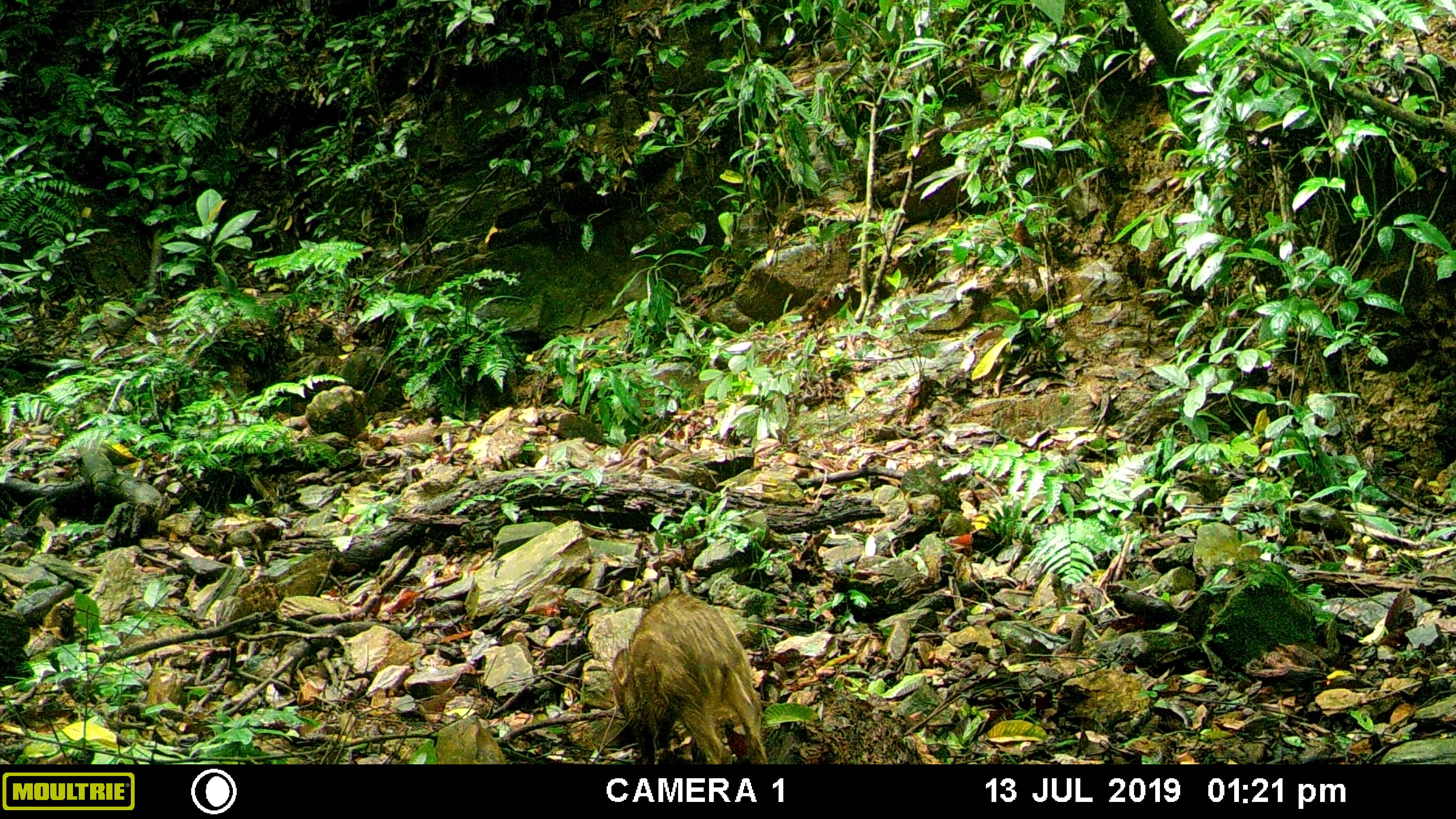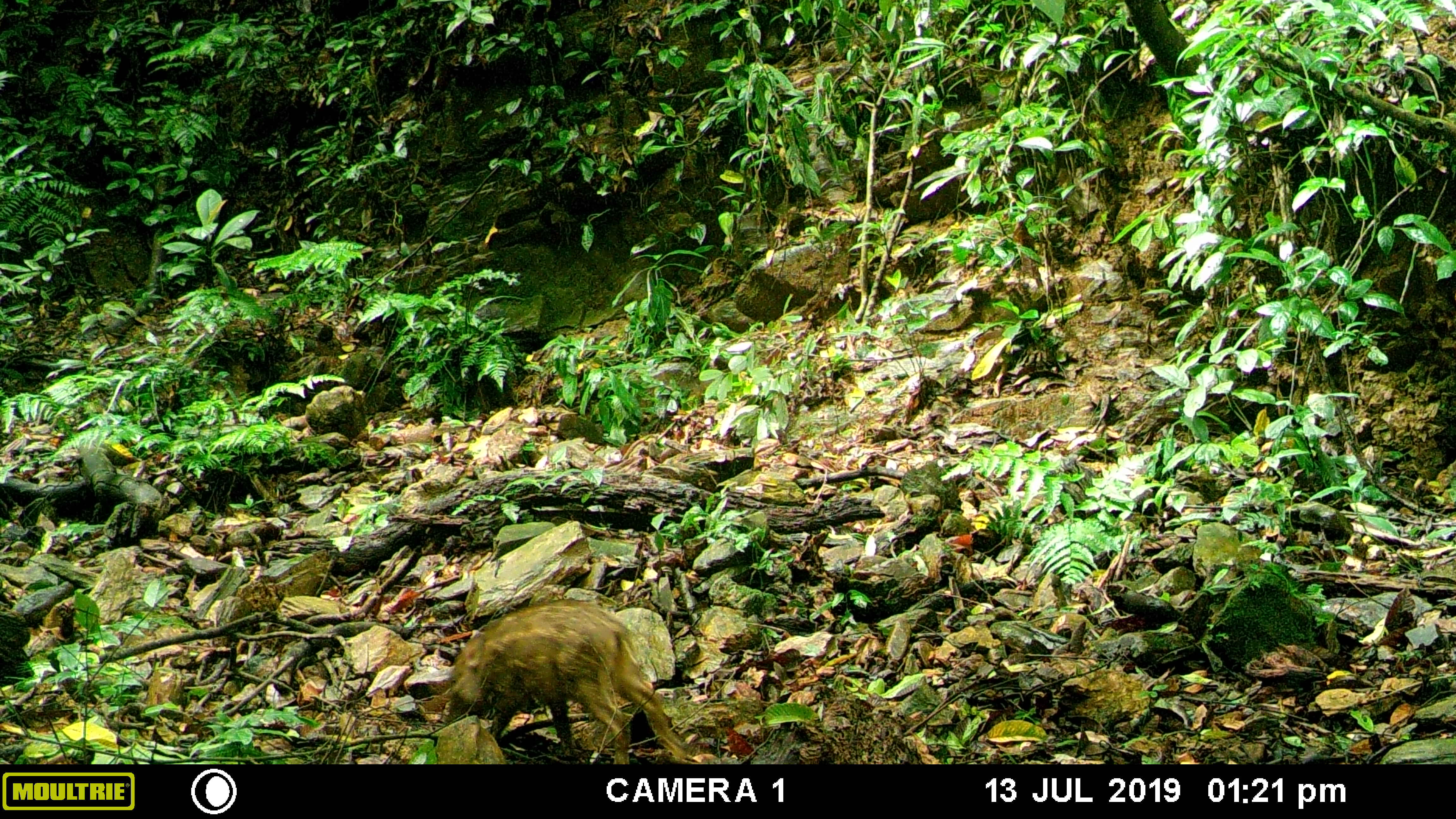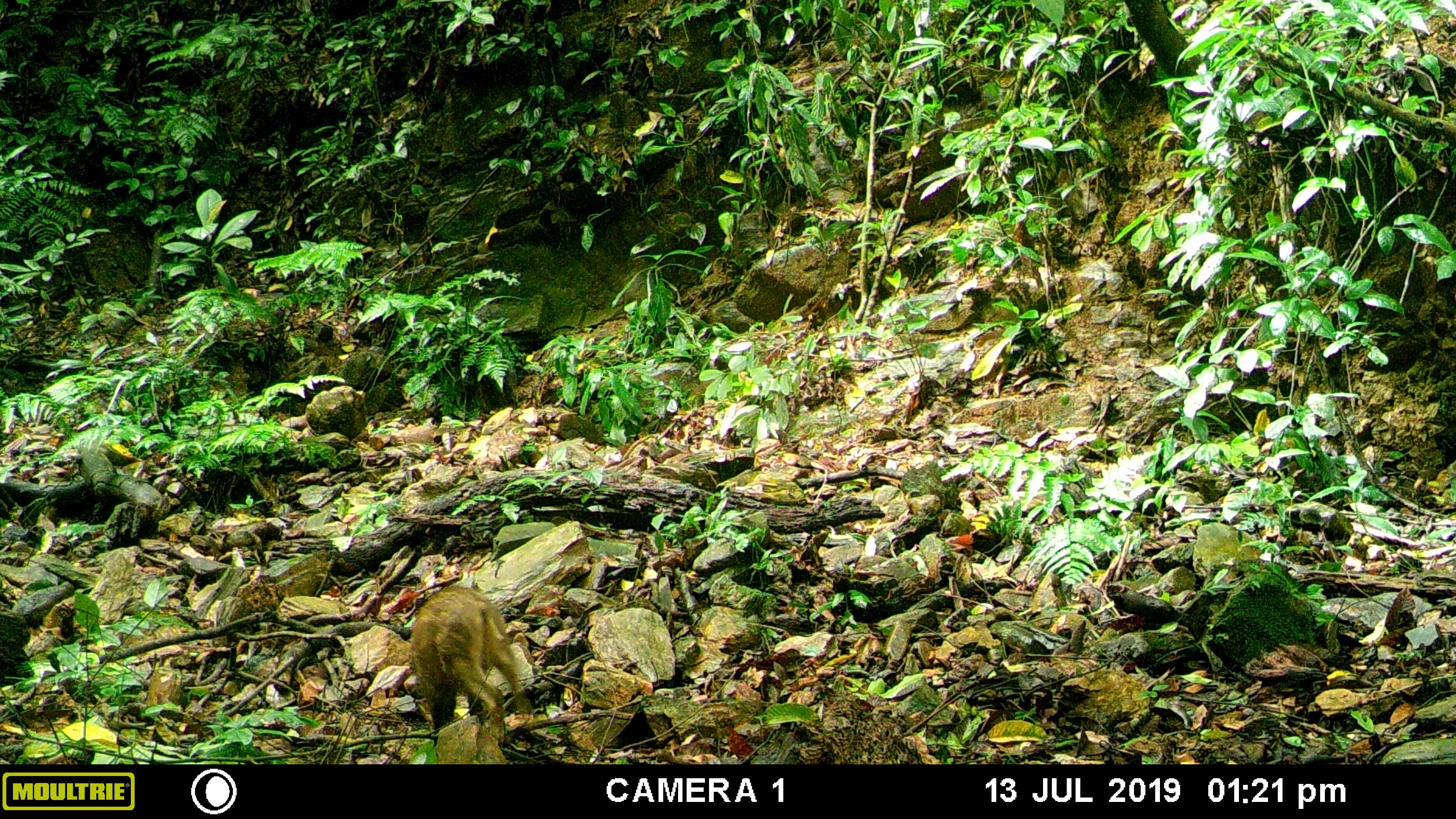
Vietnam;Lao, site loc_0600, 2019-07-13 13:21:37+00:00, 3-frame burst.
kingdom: Animalia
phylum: Chordata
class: Mammalia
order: Artiodactyla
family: Suidae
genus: Sus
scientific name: Sus scrofa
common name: eurasian wild pig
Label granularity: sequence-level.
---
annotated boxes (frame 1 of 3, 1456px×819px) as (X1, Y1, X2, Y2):
eurasian wild pig: (610, 592, 768, 764)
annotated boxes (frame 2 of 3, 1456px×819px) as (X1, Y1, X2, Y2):
eurasian wild pig: (437, 598, 688, 764)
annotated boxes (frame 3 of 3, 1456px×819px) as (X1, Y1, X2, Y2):
eurasian wild pig: (409, 585, 532, 748)